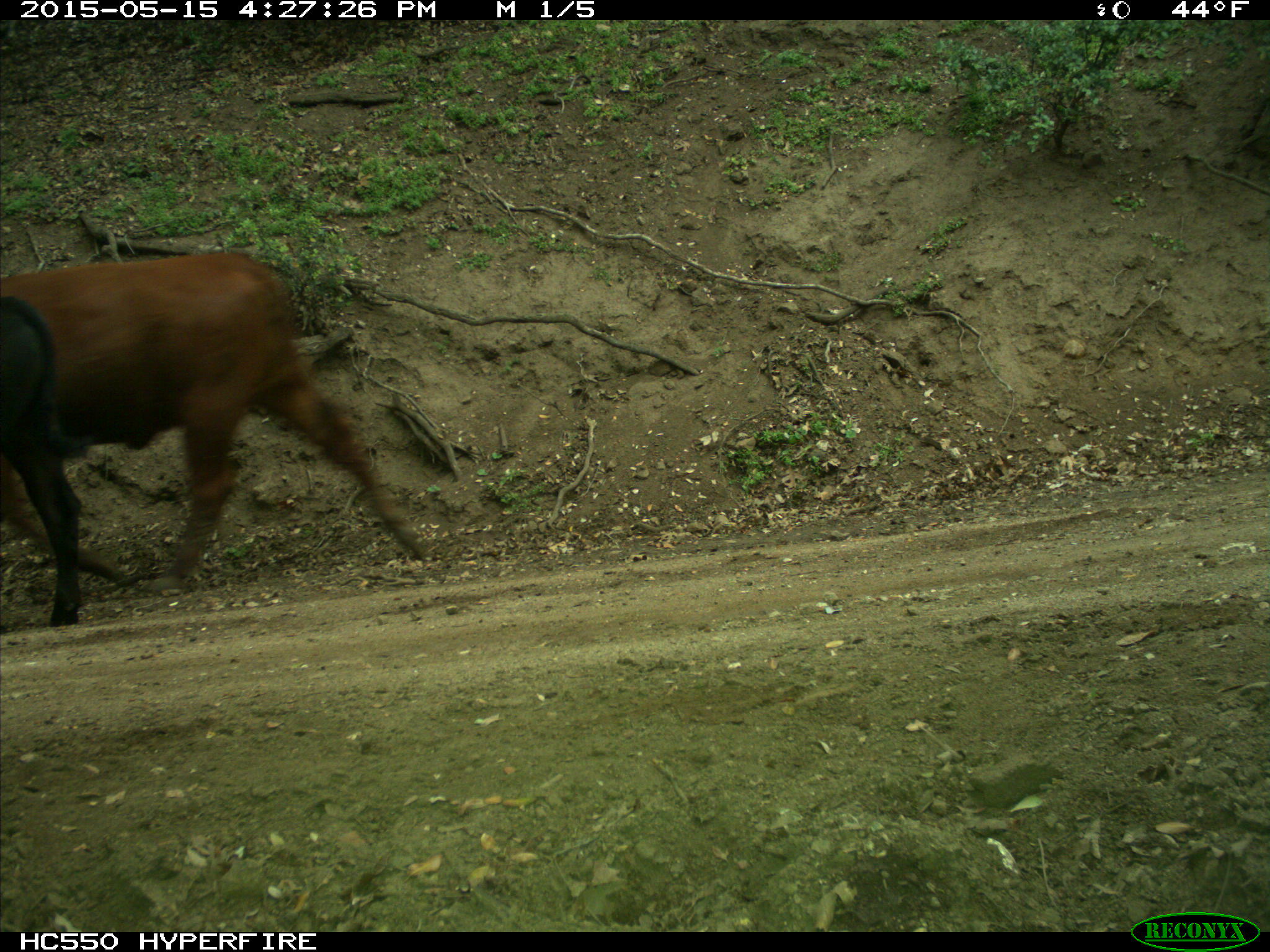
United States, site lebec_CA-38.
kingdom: Animalia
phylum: Chordata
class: Mammalia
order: Artiodactyla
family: Bovidae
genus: Bos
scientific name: Bos taurus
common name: domestic cow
Bos taurus (domestic cow).